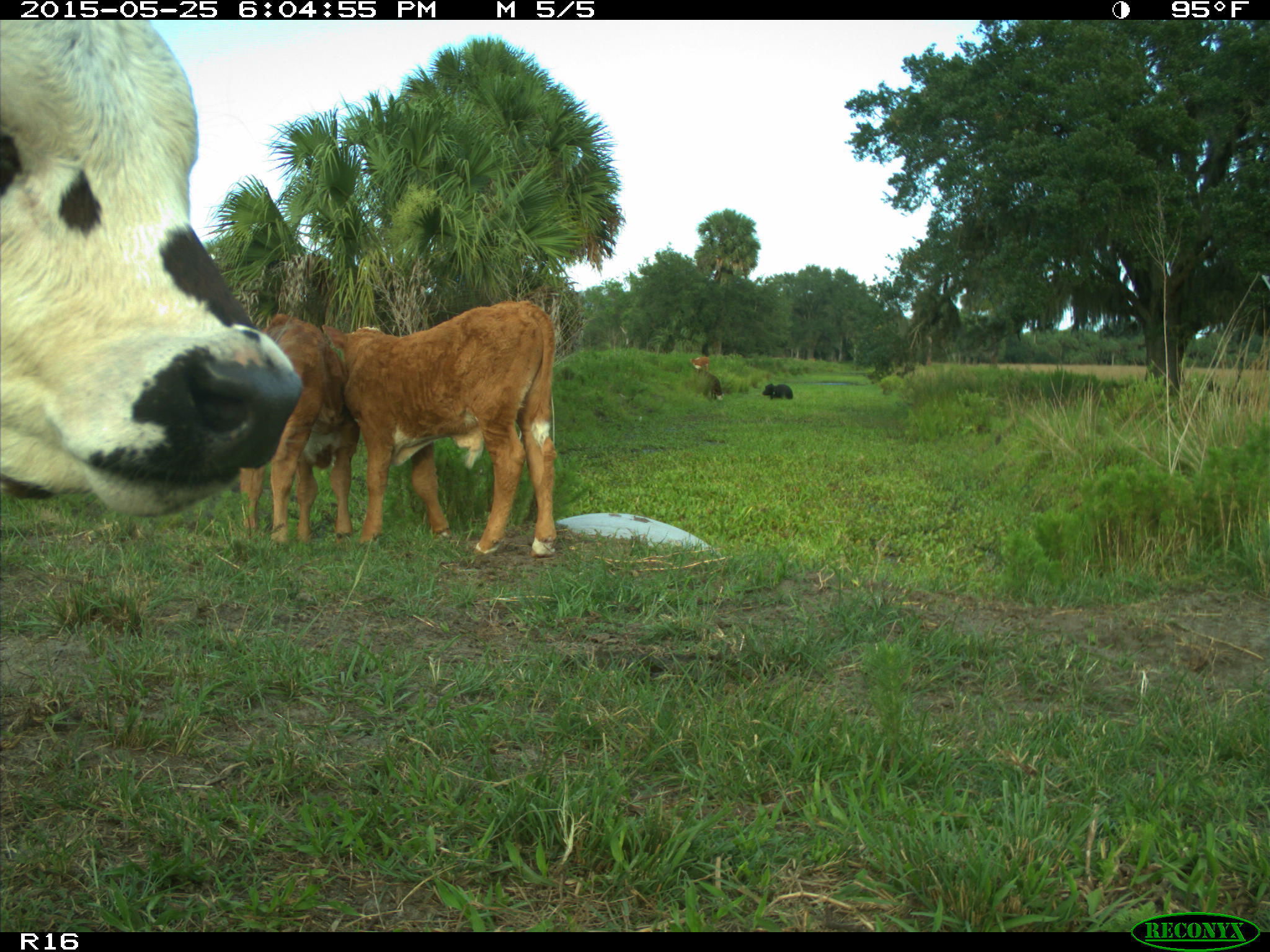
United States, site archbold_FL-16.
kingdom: Animalia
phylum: Chordata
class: Mammalia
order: Artiodactyla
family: Bovidae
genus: Bos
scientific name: Bos taurus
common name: domestic cow